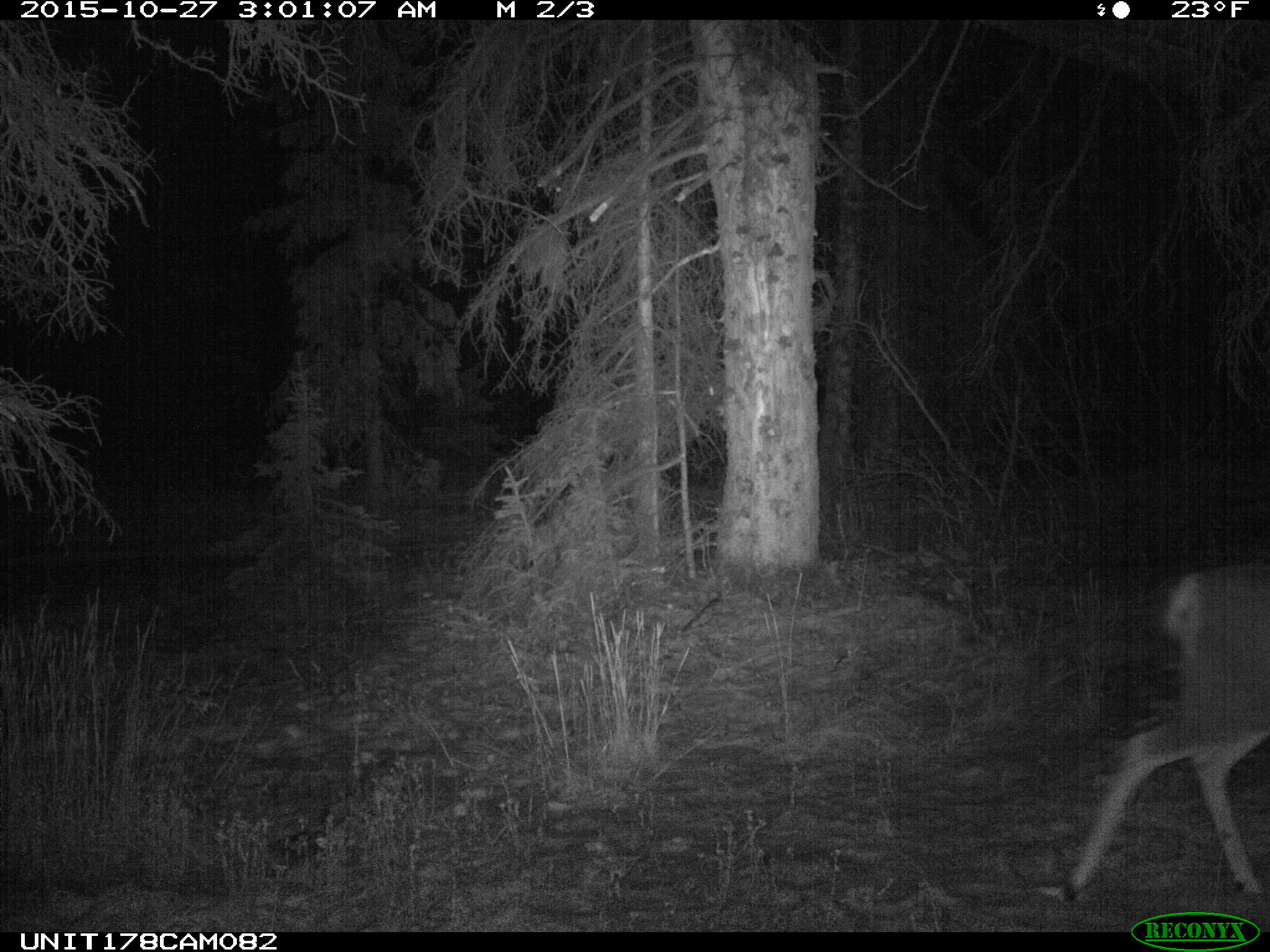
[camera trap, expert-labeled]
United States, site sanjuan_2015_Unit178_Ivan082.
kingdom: Animalia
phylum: Chordata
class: Mammalia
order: Artiodactyla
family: Cervidae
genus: Odocoileus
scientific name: Odocoileus hemionus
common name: mule deer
Odocoileus hemionus (mule deer).